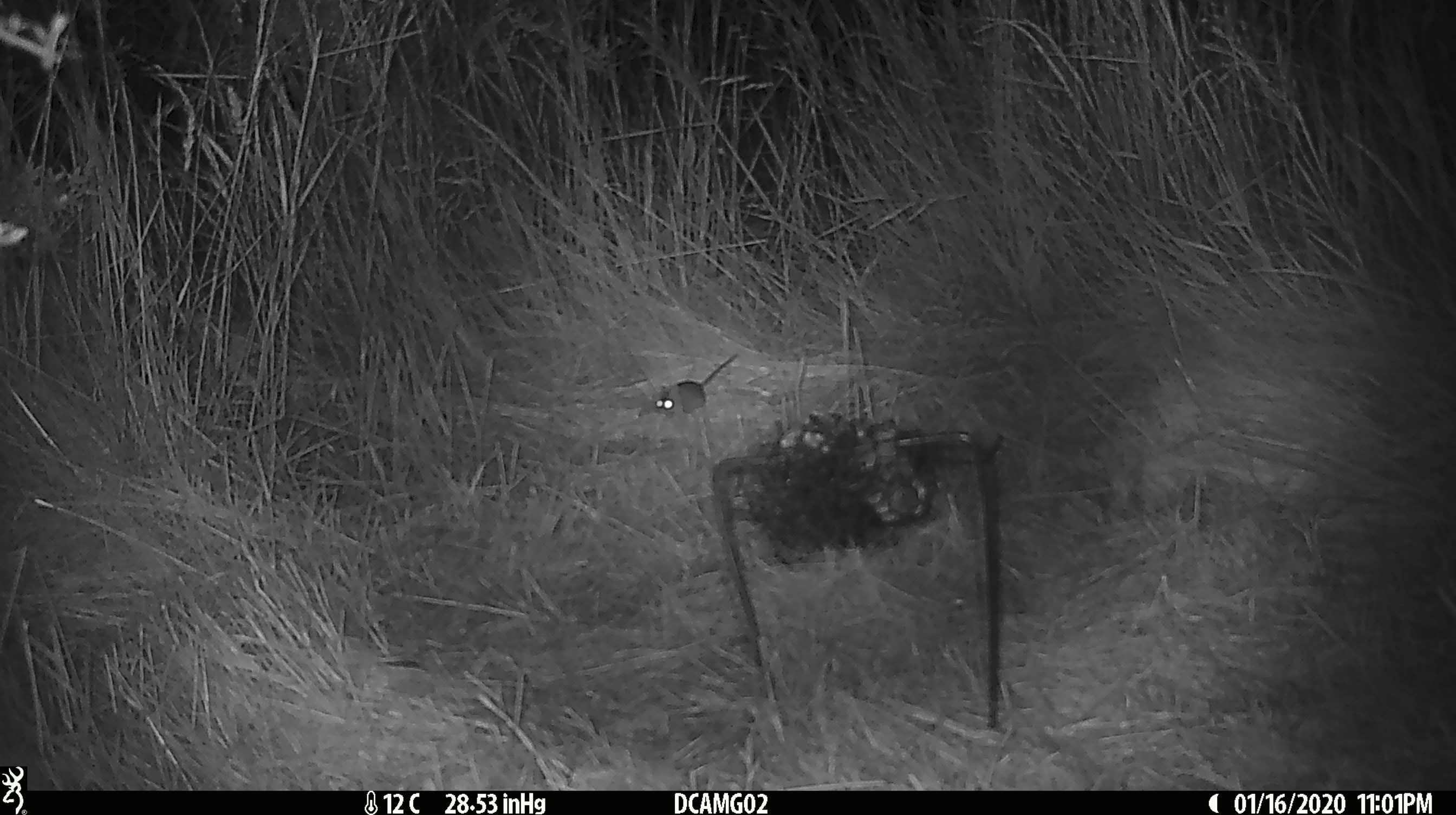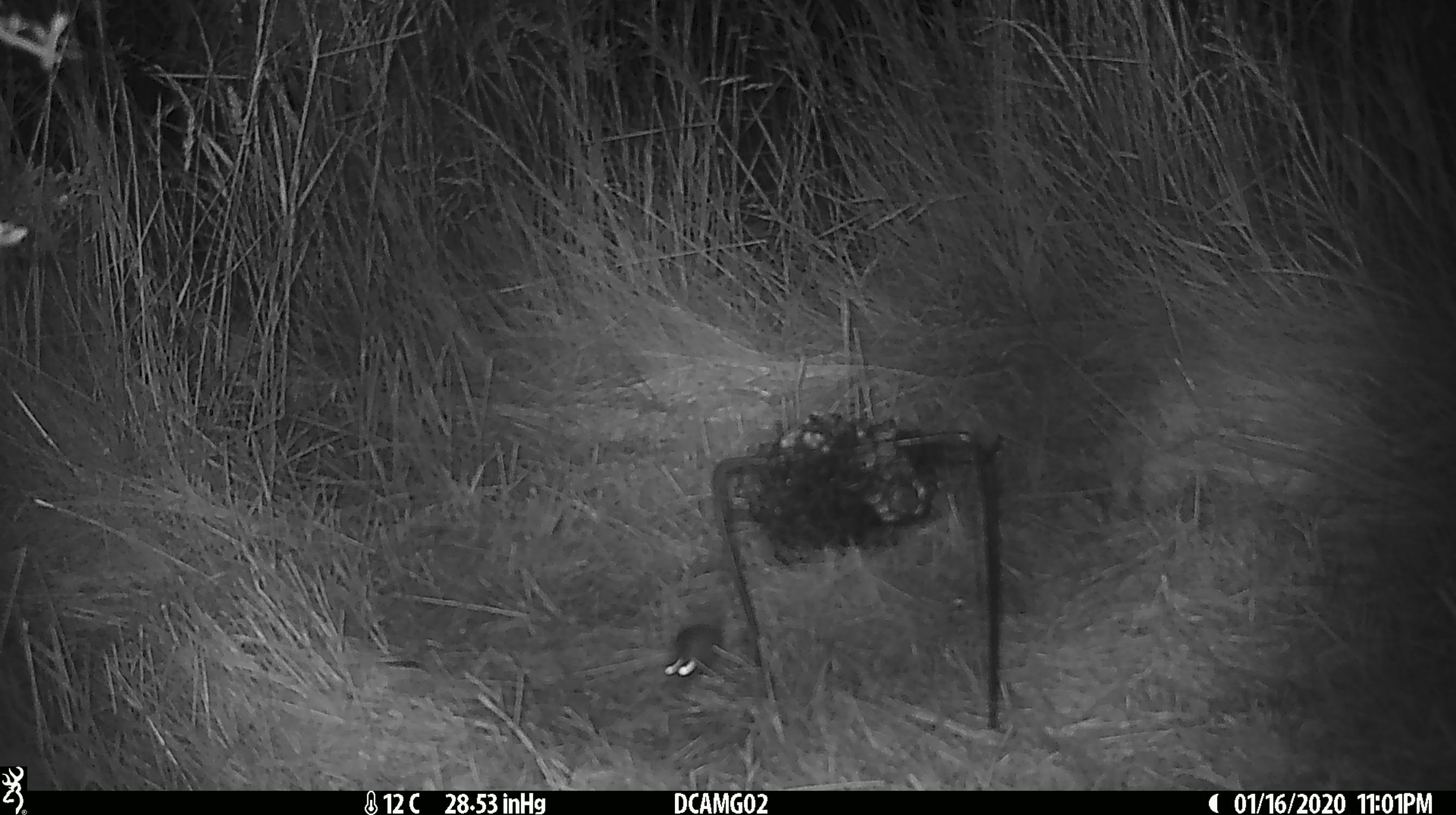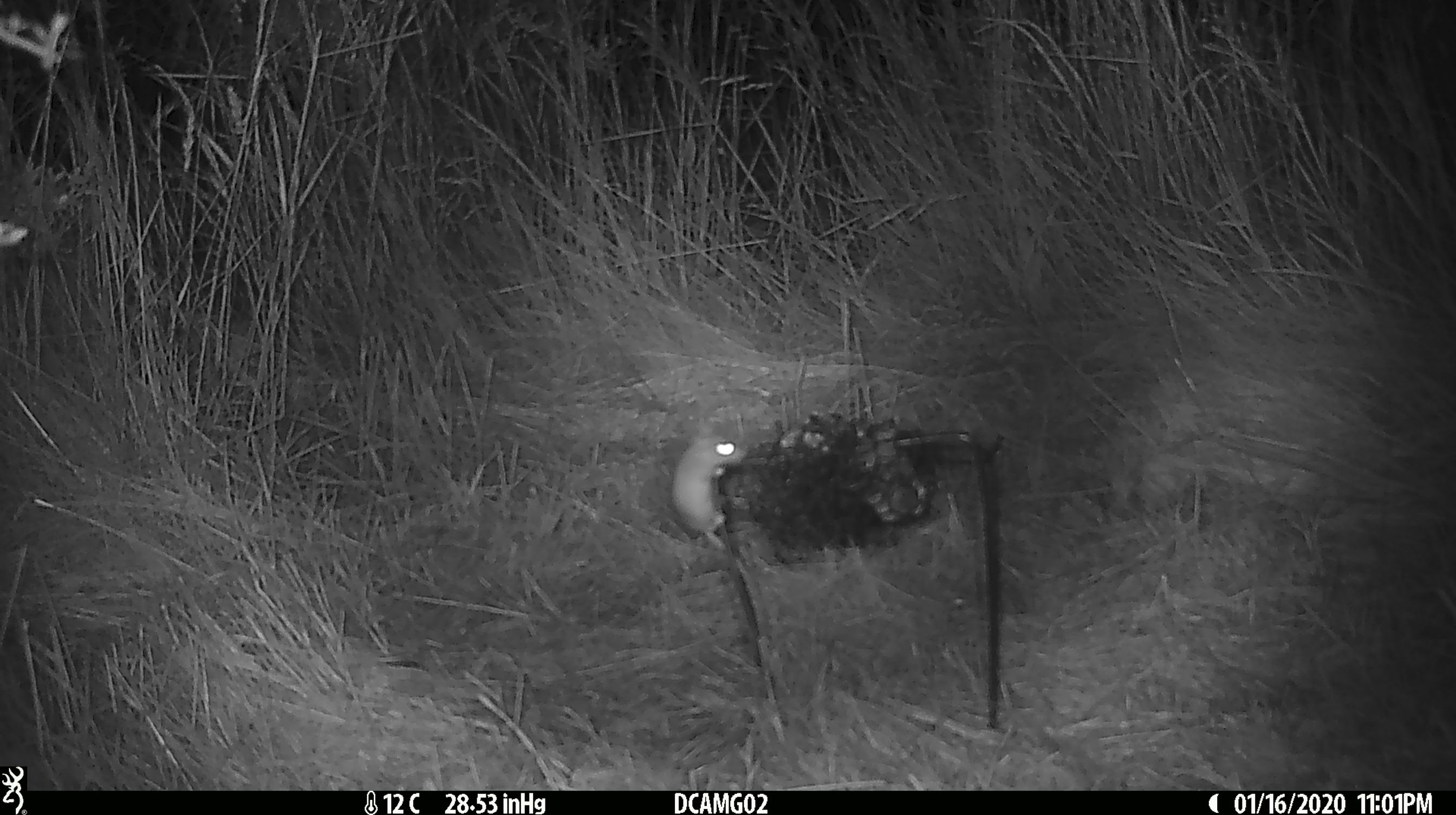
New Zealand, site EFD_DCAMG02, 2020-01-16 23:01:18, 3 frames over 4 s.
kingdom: Animalia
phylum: Chordata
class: Mammalia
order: Rodentia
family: Muridae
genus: Mus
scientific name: Mus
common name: mouse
Mouse (Mus).